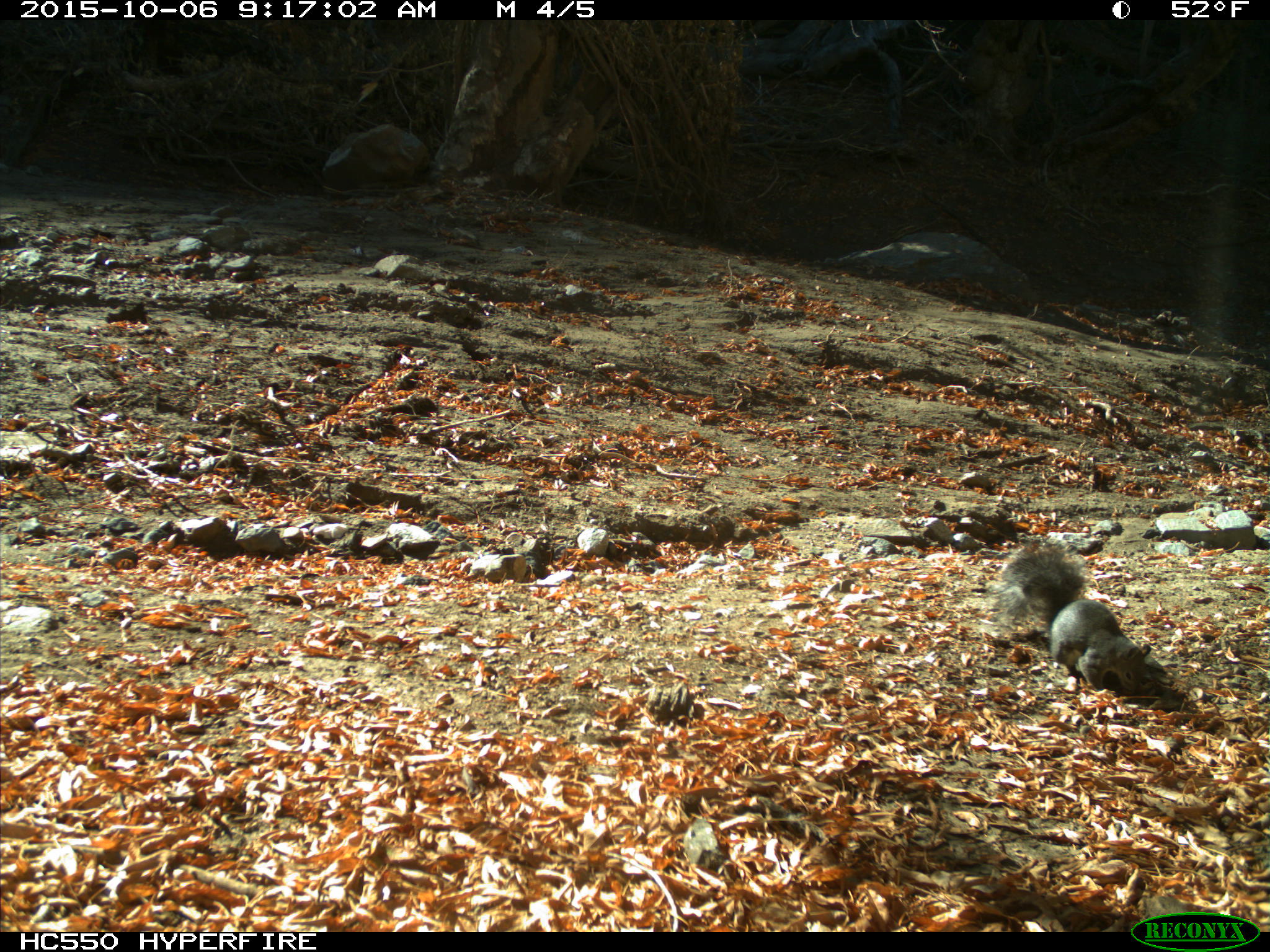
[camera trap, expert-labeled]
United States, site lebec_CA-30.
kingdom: Animalia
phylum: Chordata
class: Mammalia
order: Rodentia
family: Sciuridae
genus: Sciurus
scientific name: Sciurus carolinensis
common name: eastern gray squirrel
Sciurus carolinensis (eastern gray squirrel).